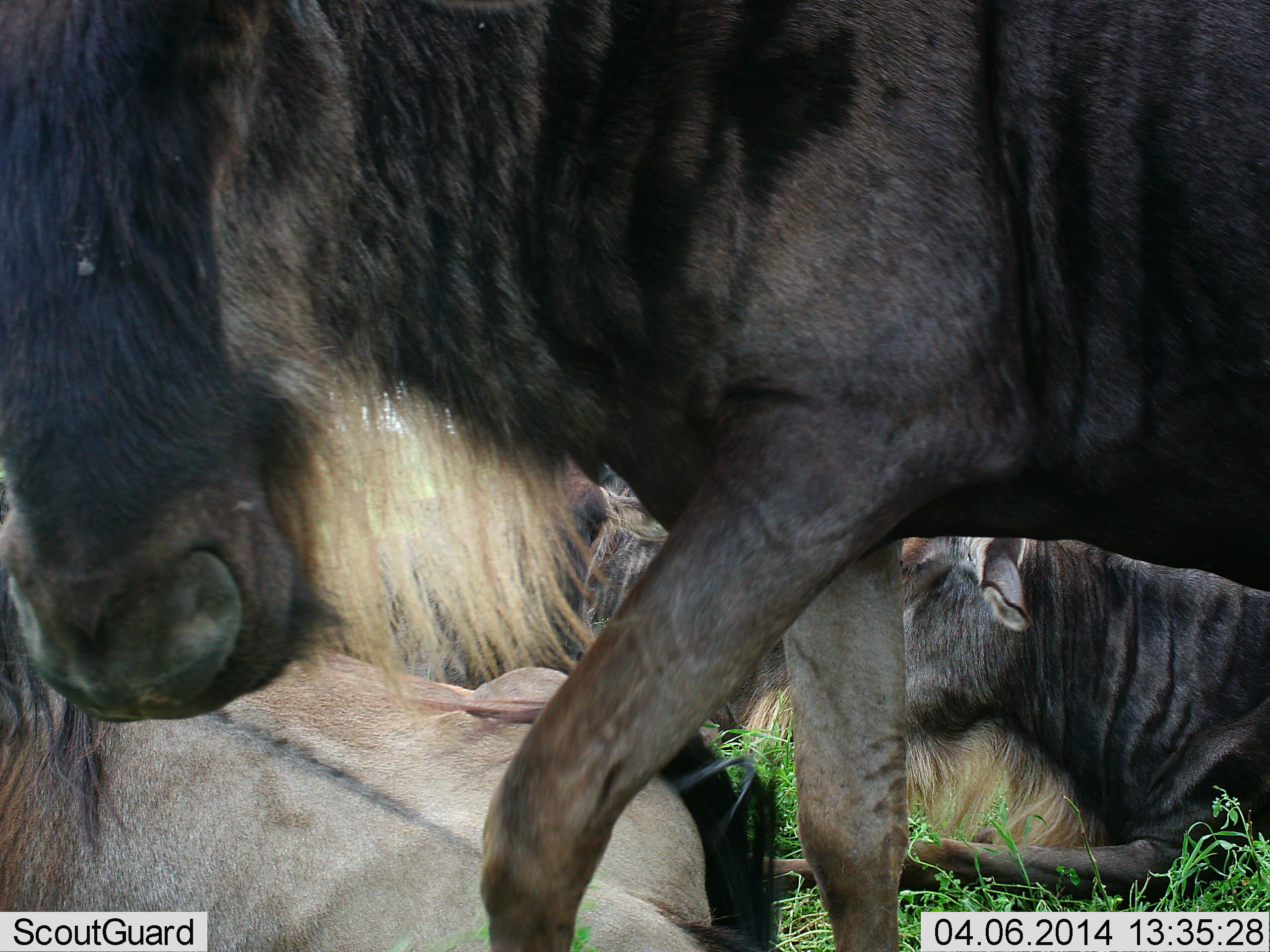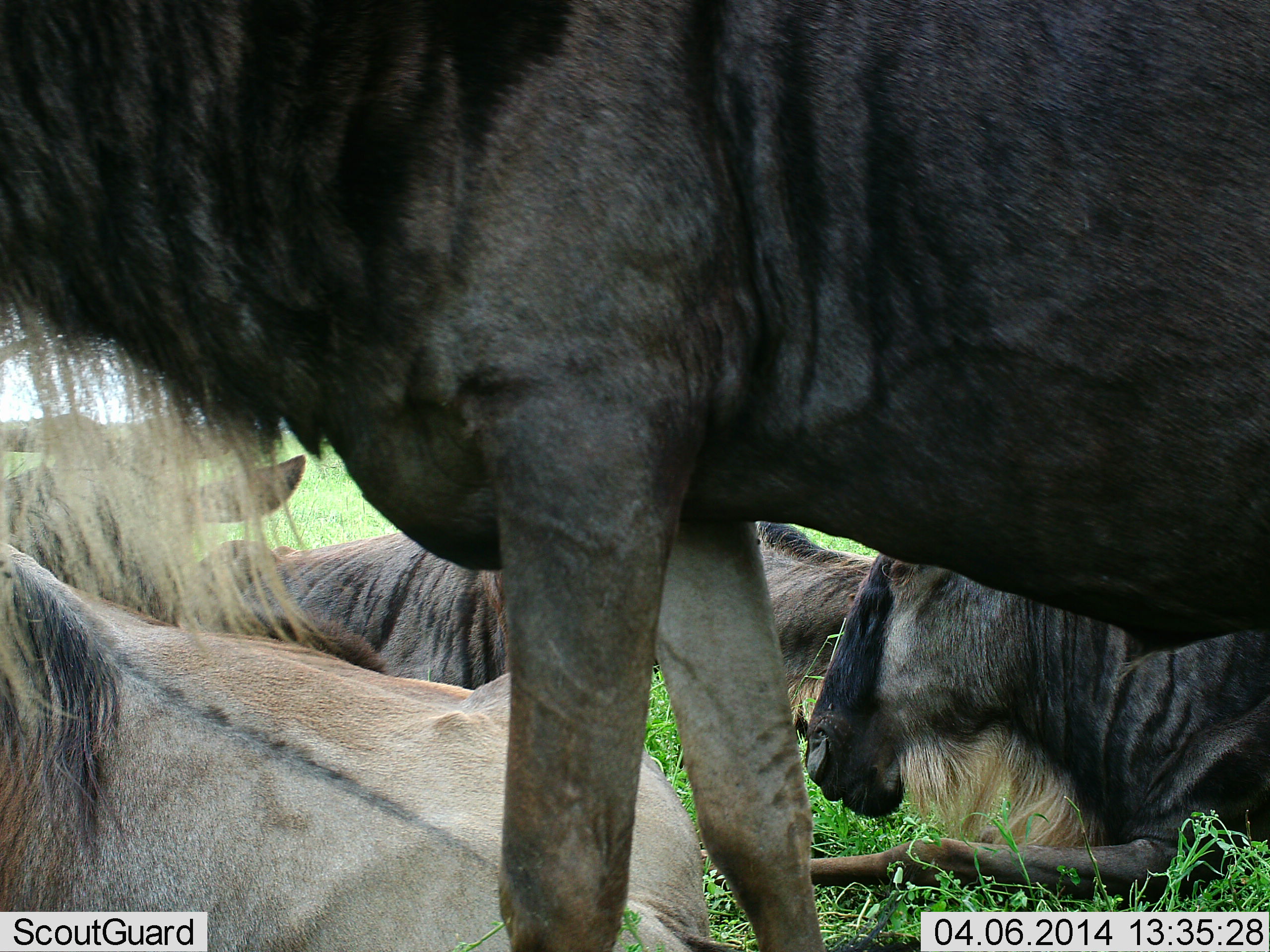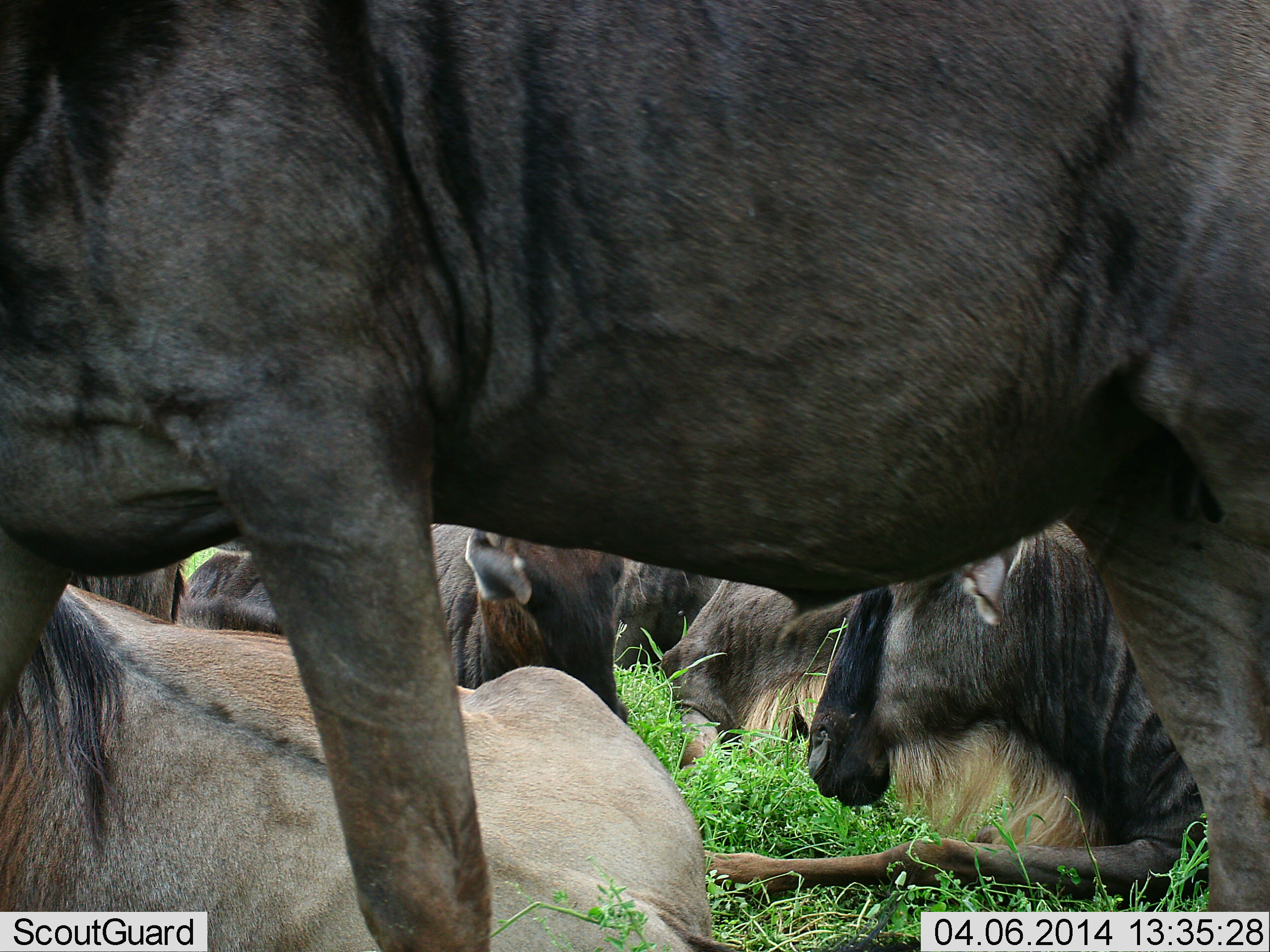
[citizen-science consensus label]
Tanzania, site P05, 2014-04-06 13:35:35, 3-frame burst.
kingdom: Animalia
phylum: Chordata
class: Mammalia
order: Artiodactyla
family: Bovidae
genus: Connochaetes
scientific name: Connochaetes taurinus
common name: blue wildebeest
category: wildebeest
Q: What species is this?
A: Wildebeest (blue wildebeest) (Connochaetes taurinus).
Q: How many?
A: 5.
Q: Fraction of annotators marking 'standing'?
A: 60%.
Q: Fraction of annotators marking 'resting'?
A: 100%.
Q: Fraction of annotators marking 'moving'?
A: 30%.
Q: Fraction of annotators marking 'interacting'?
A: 0%.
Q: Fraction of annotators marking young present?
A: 0%.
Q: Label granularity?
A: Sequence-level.